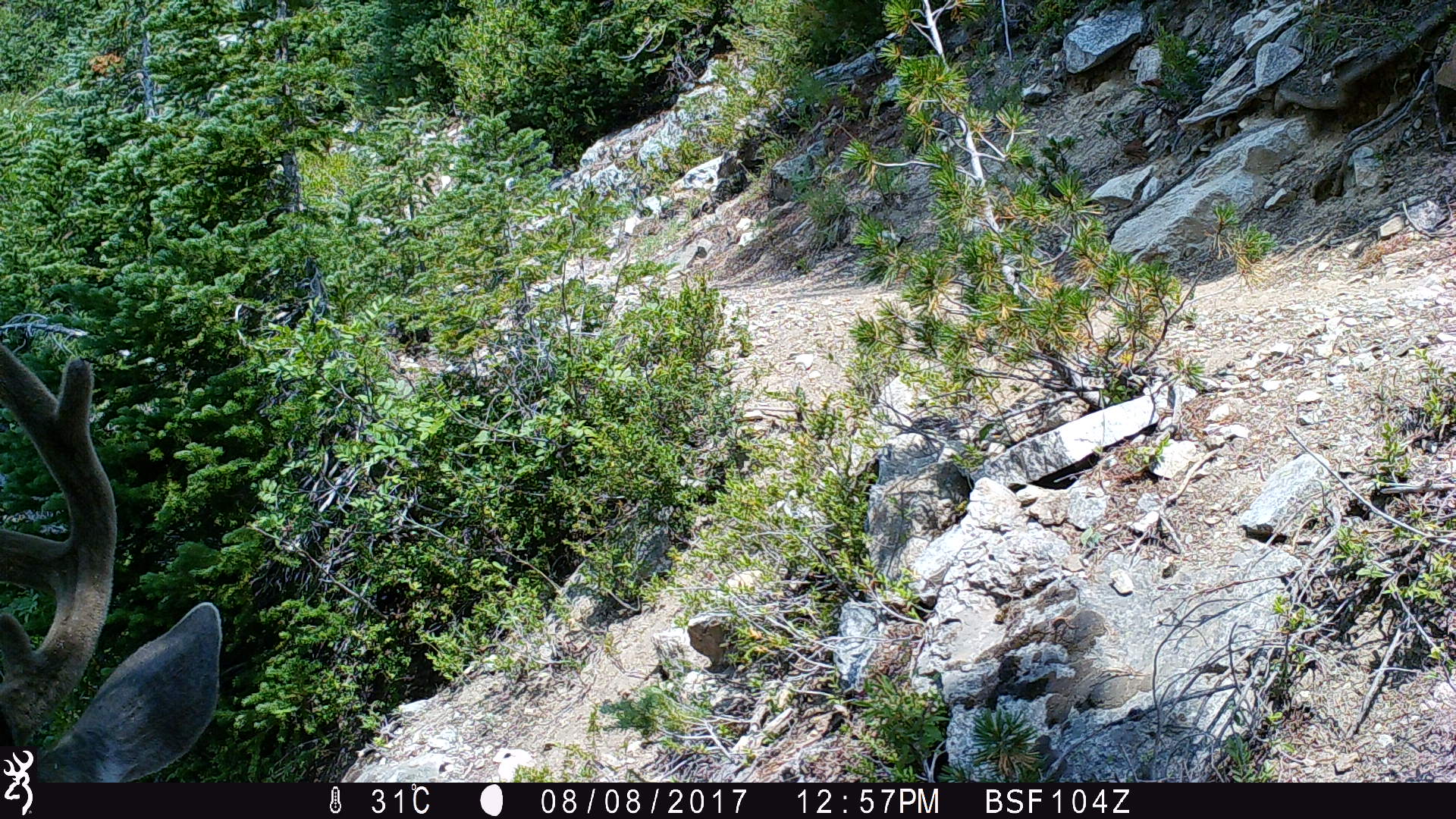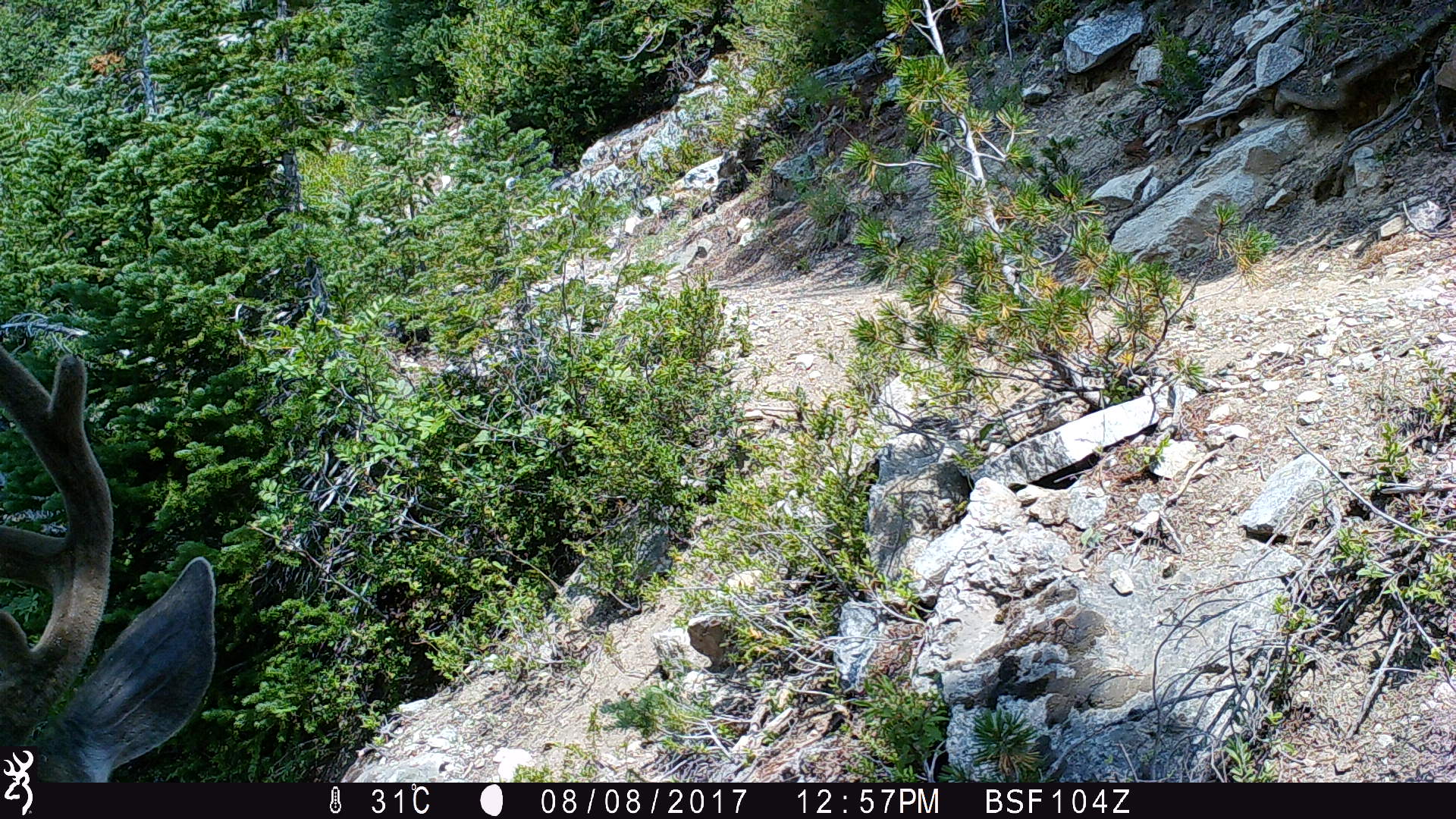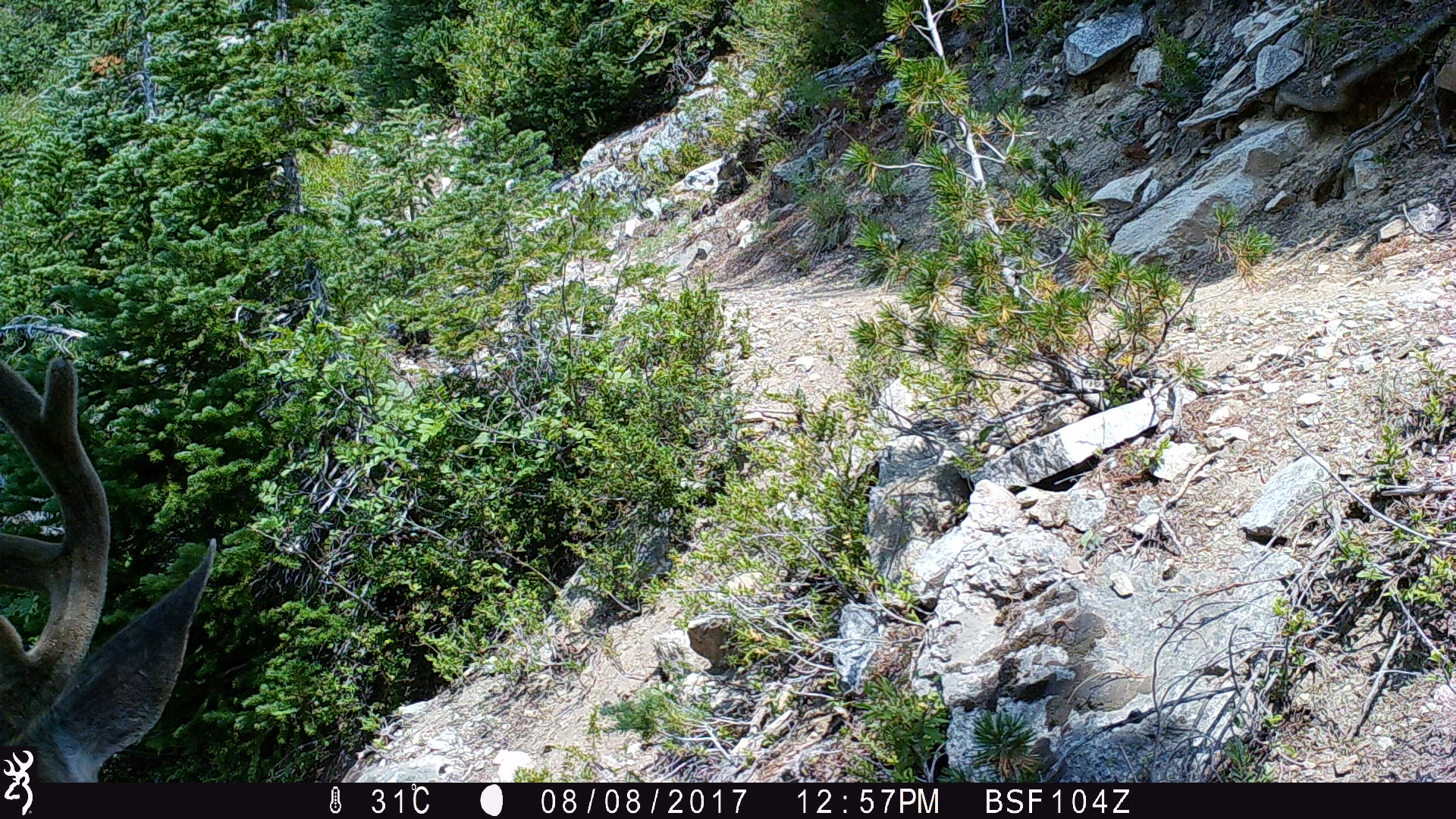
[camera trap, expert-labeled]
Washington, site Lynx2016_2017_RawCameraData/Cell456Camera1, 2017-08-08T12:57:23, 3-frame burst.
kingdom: Animalia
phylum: Chordata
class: Mammalia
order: Artiodactyla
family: Cervidae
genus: Odocoileus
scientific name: Odocoileus hemionus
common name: mule deer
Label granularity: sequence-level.